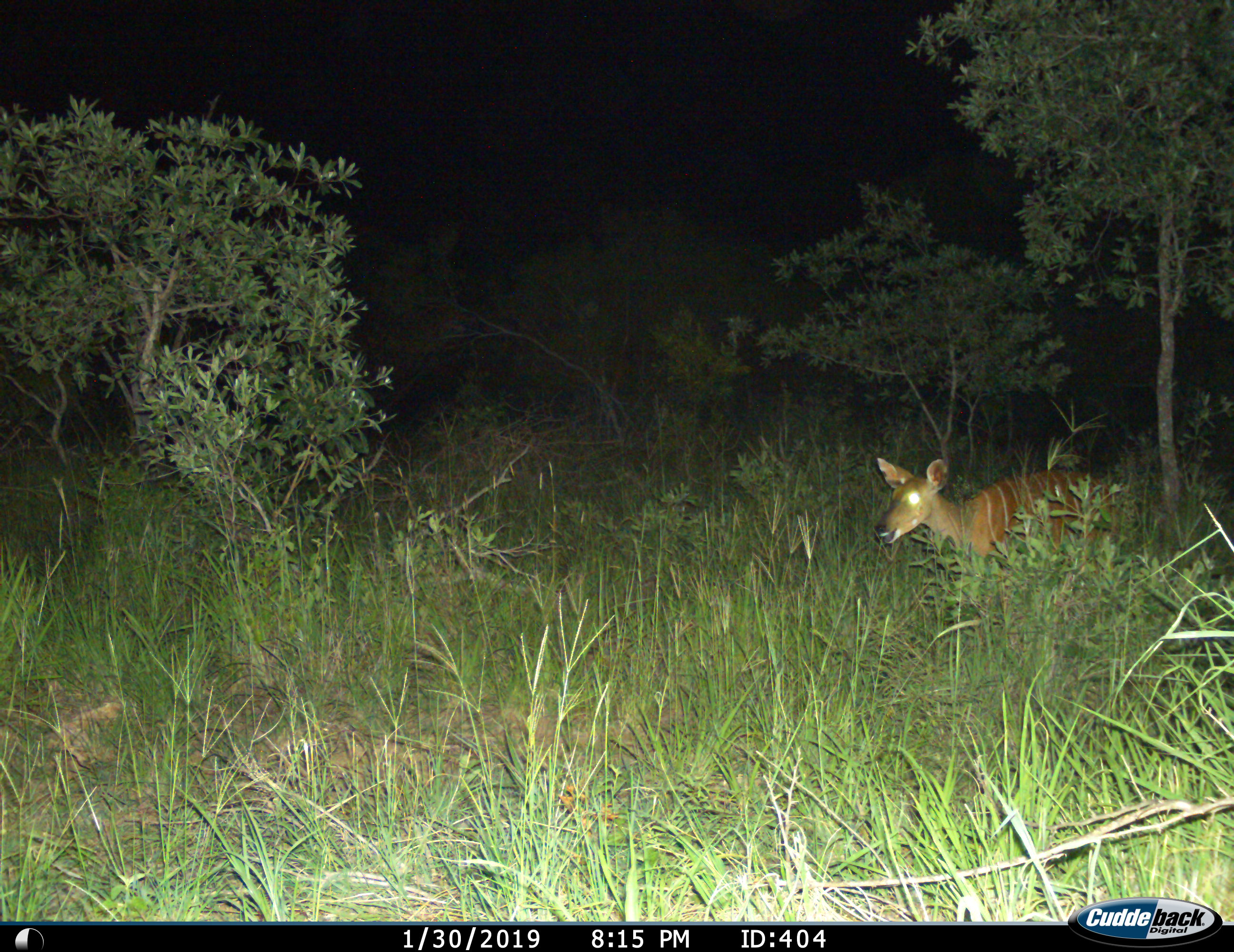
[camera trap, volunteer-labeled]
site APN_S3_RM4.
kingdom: Animalia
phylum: Chordata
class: Mammalia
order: Artiodactyla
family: Bovidae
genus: Tragelaphus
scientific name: Tragelaphus angasii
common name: nyala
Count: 1.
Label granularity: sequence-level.